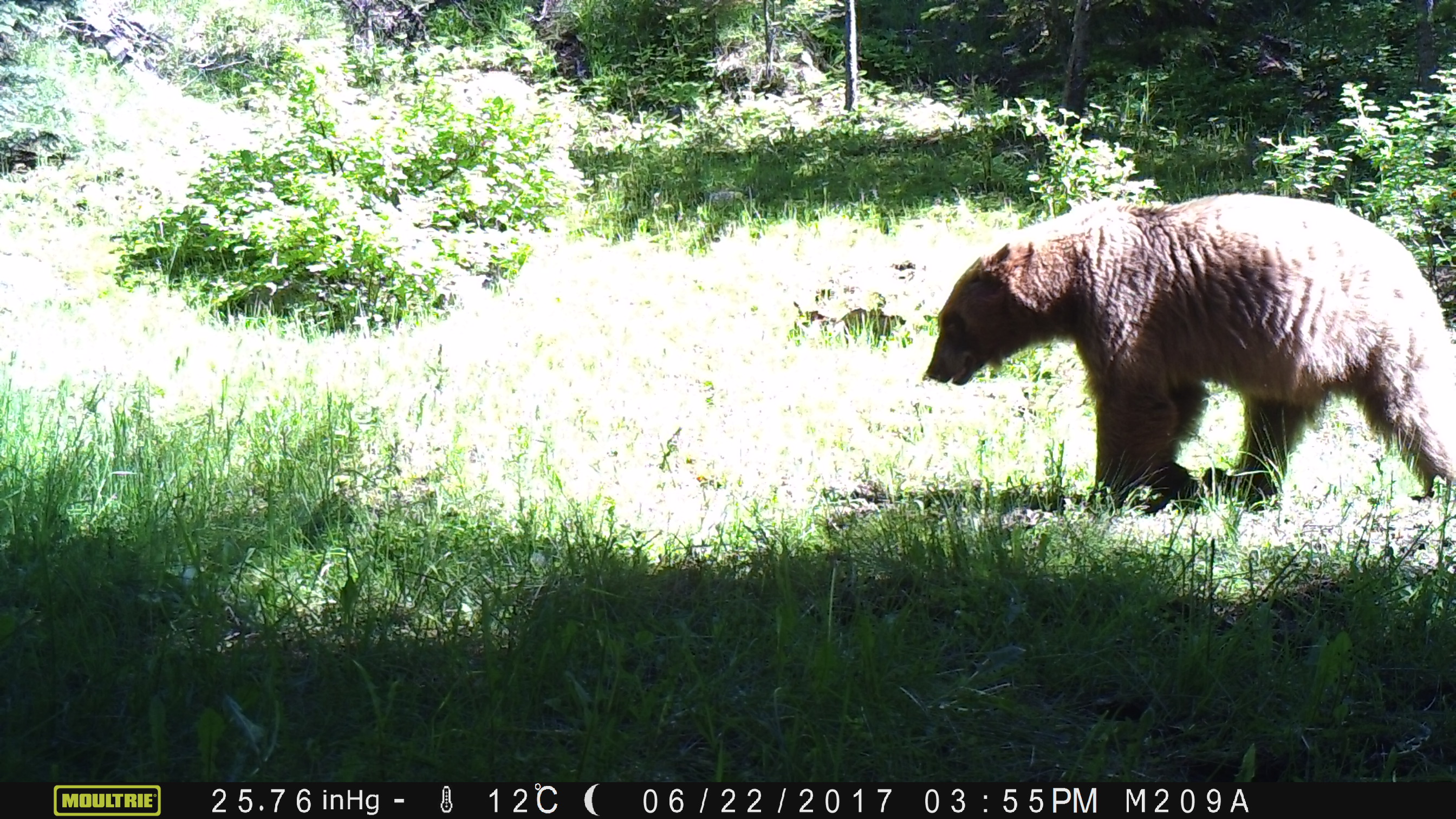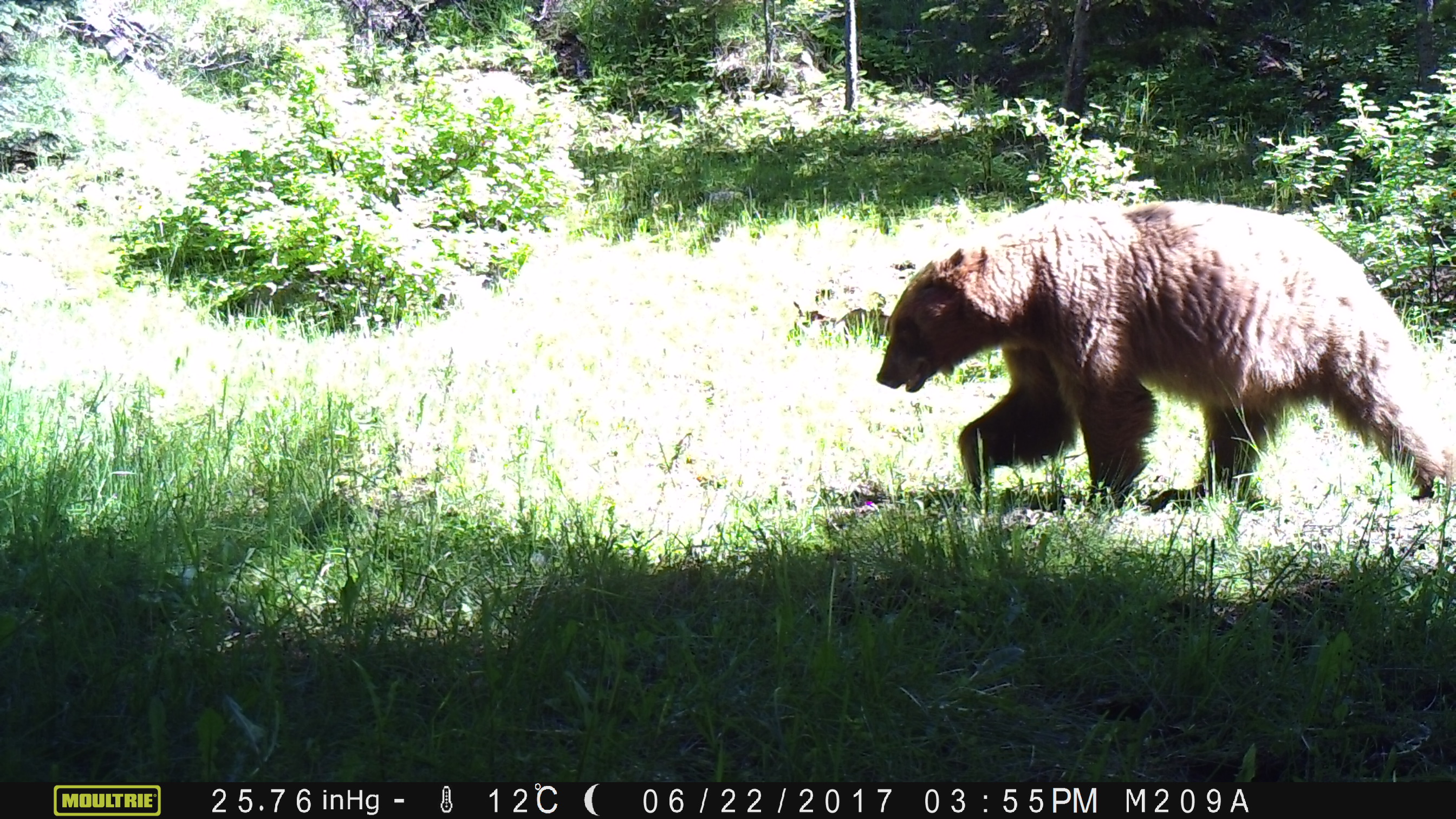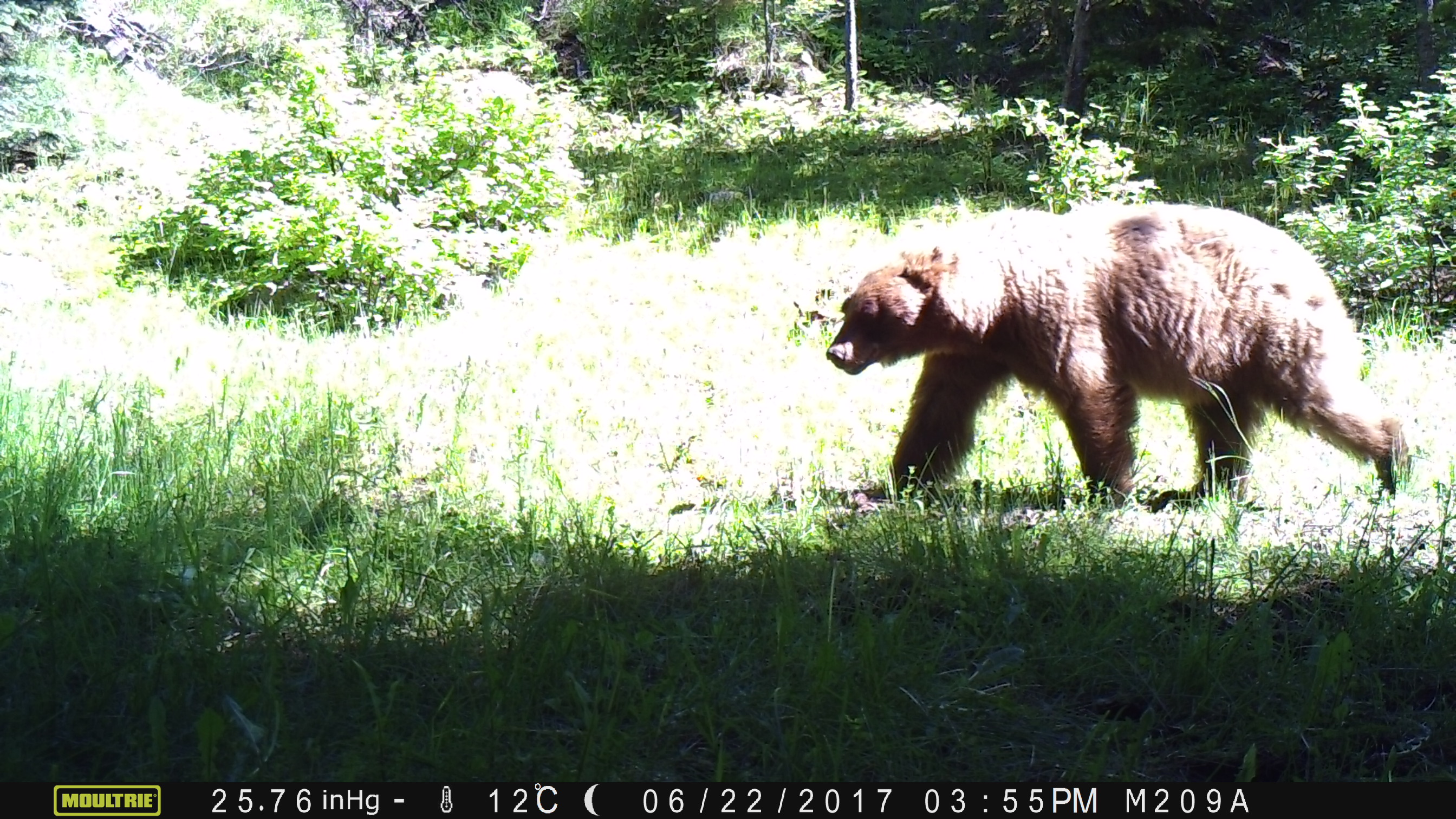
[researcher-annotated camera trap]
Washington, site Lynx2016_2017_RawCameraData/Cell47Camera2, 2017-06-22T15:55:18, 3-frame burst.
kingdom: Animalia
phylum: Chordata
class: Mammalia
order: Carnivora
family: Ursidae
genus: Ursus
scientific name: Ursus americanus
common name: american black bear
Ursus americanus (american black bear). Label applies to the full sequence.